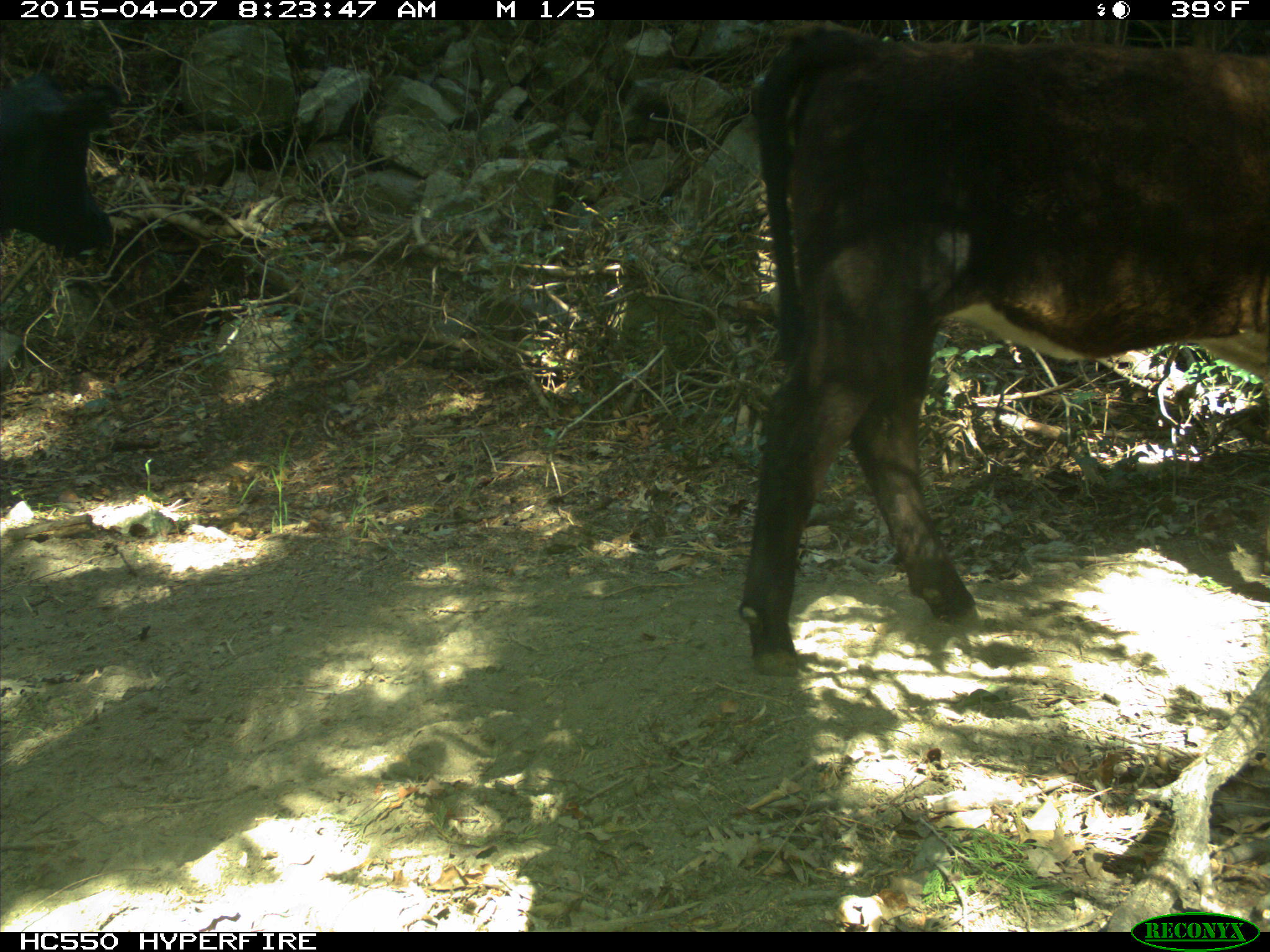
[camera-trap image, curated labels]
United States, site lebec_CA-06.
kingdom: Animalia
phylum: Chordata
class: Mammalia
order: Artiodactyla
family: Bovidae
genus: Bos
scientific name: Bos taurus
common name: domestic cow